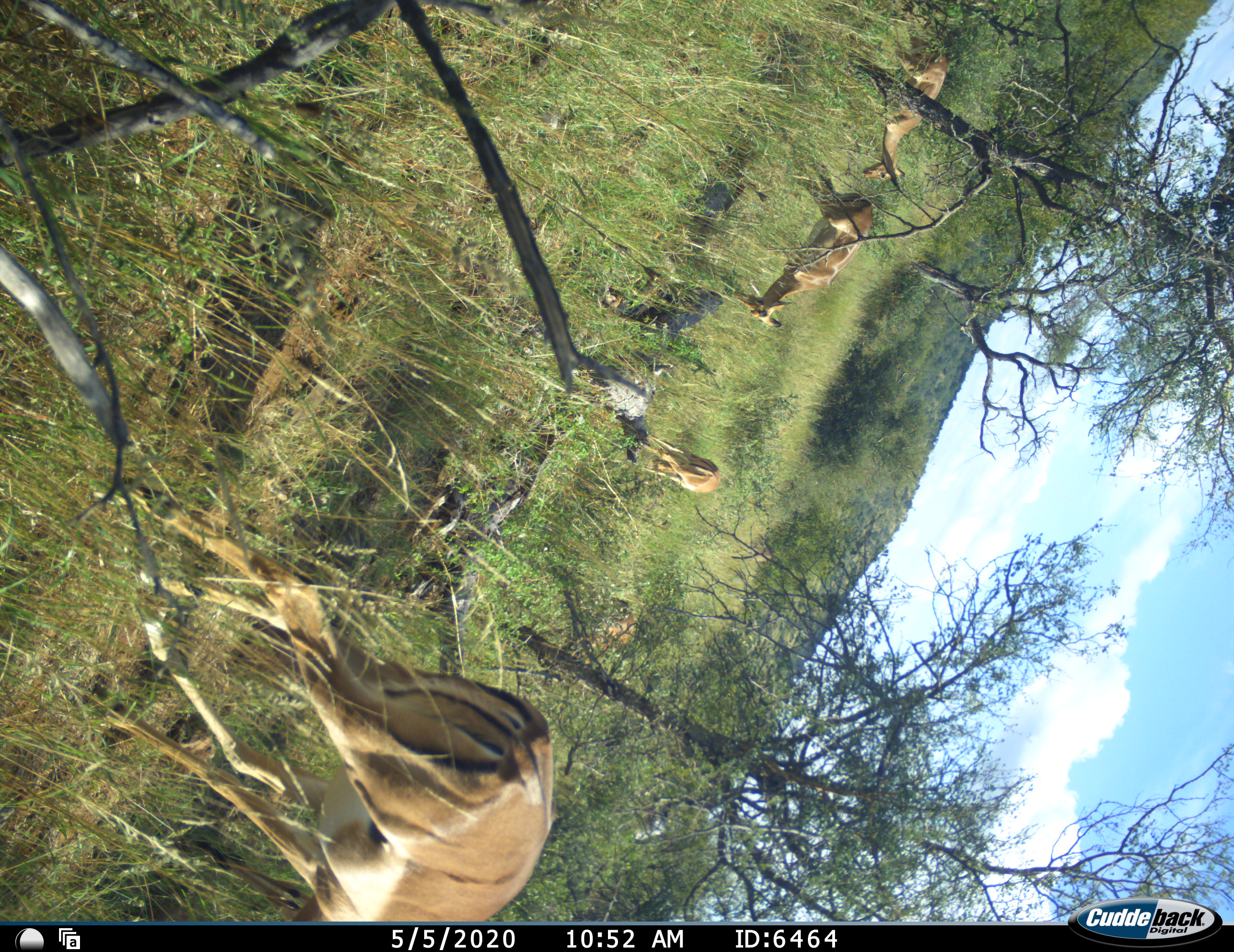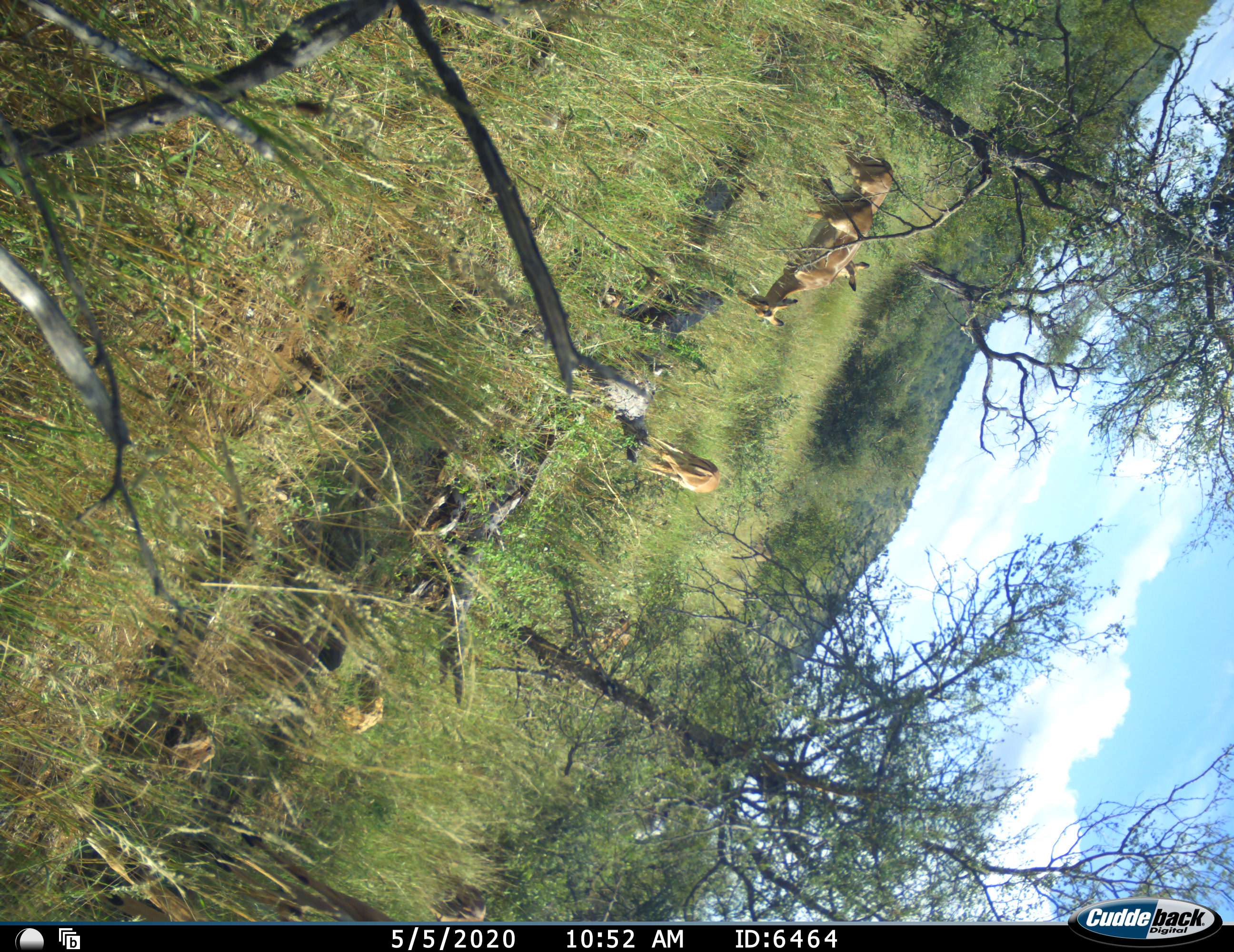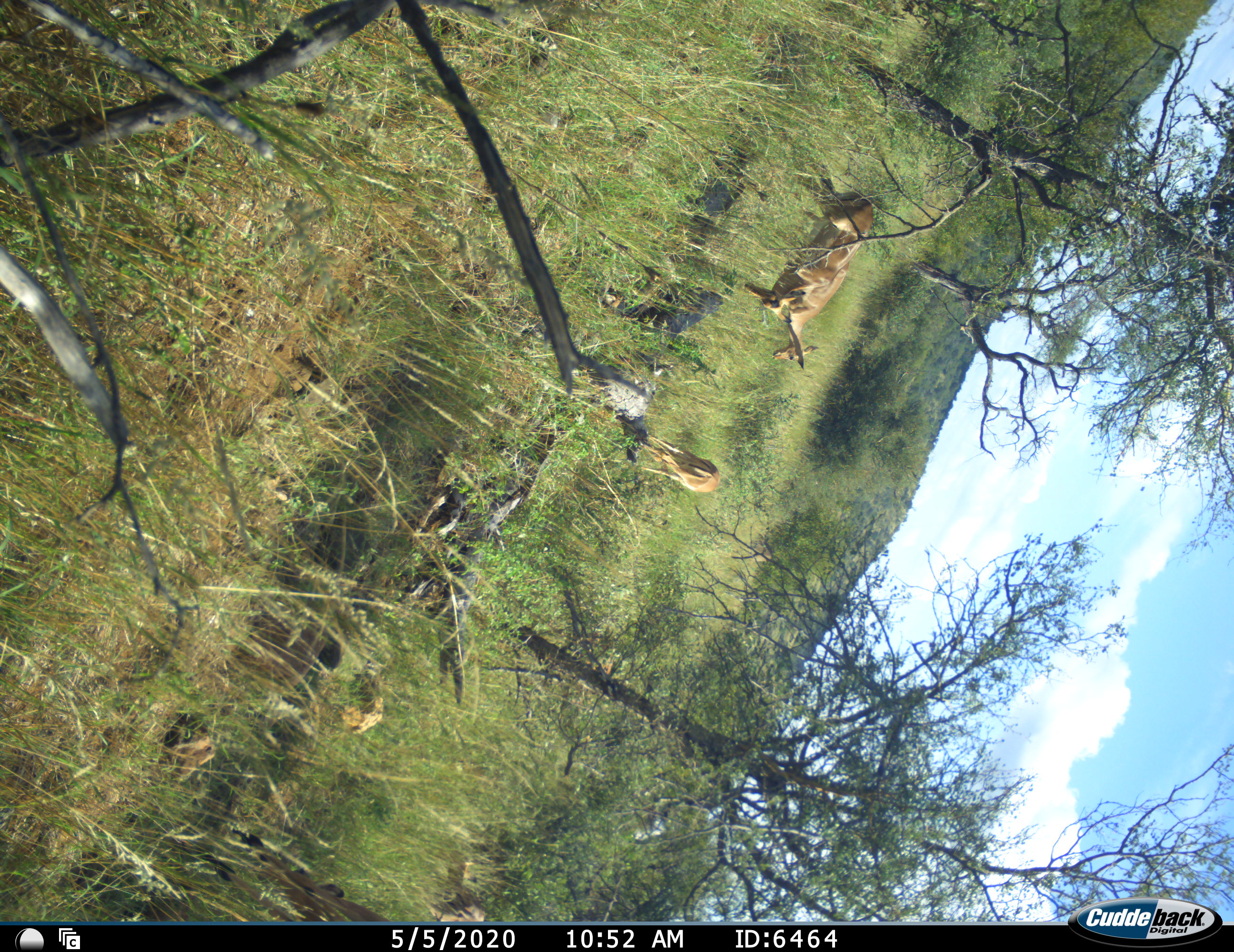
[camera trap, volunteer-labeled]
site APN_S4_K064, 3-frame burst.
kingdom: Animalia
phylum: Chordata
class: Mammalia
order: Artiodactyla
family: Bovidae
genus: Aepyceros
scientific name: Aepyceros melampus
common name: impala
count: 5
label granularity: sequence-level